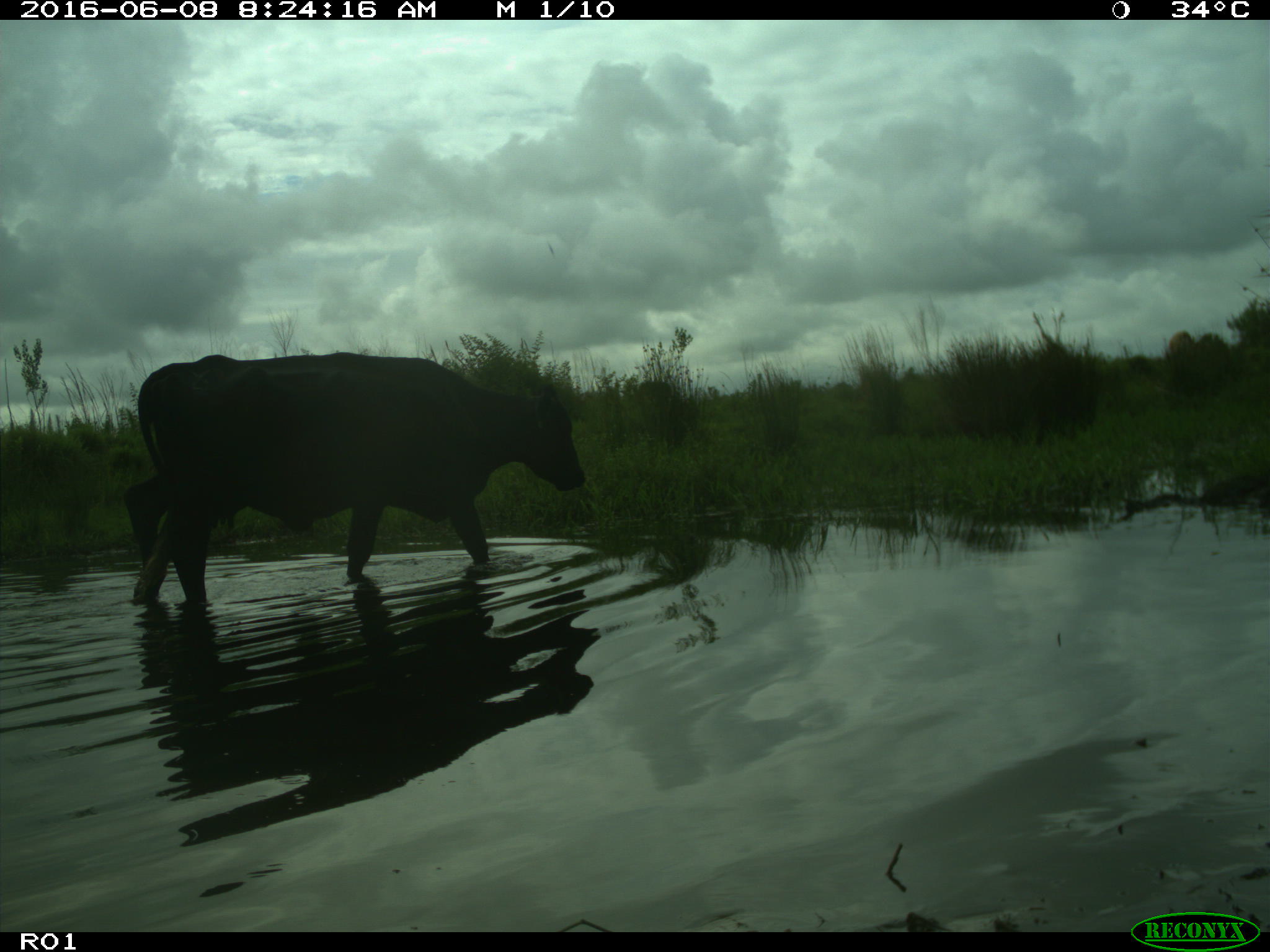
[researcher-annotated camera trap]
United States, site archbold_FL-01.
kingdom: Animalia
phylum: Chordata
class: Mammalia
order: Artiodactyla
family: Bovidae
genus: Bos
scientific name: Bos taurus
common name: domestic cow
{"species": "Bos taurus (domestic cow)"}